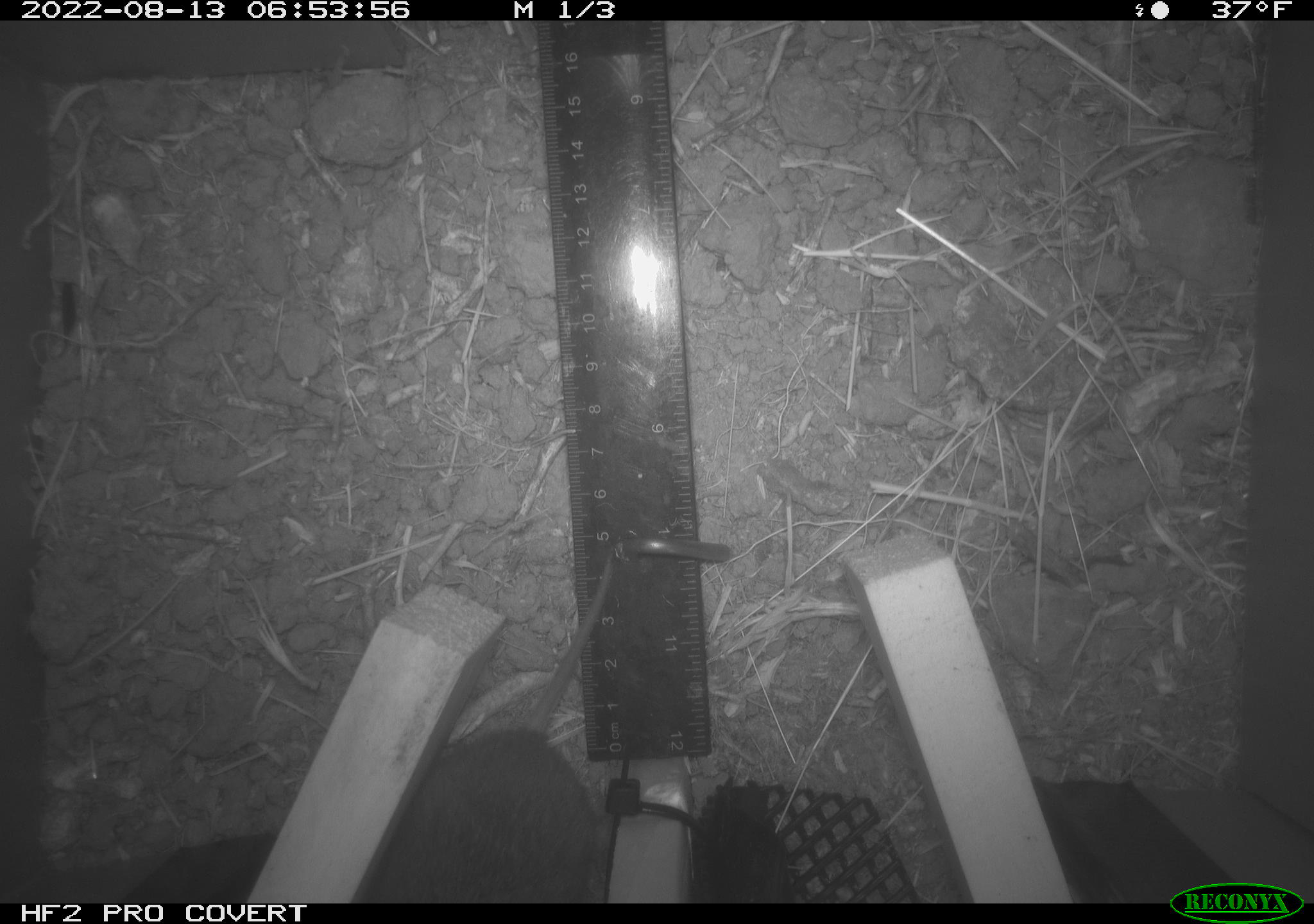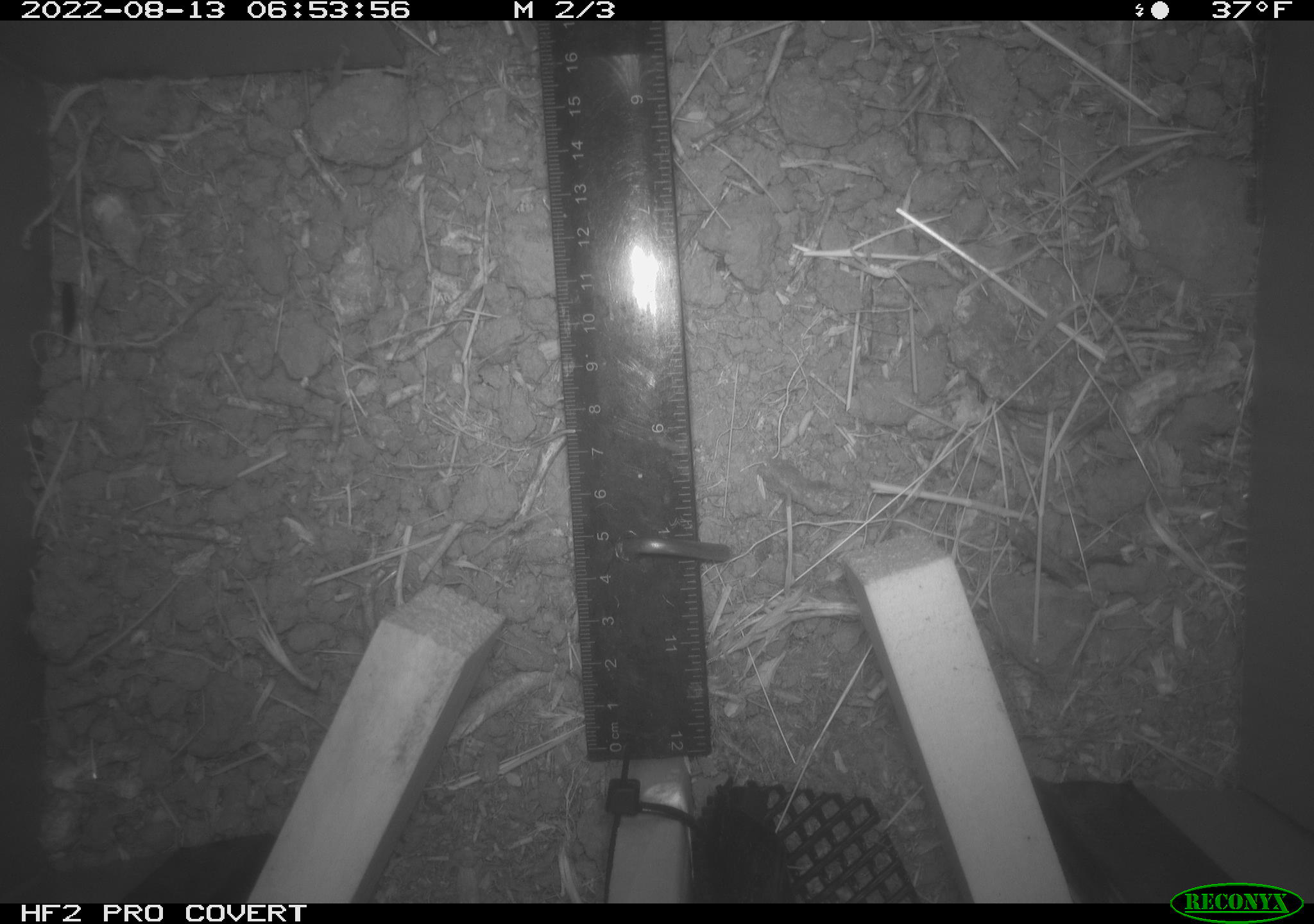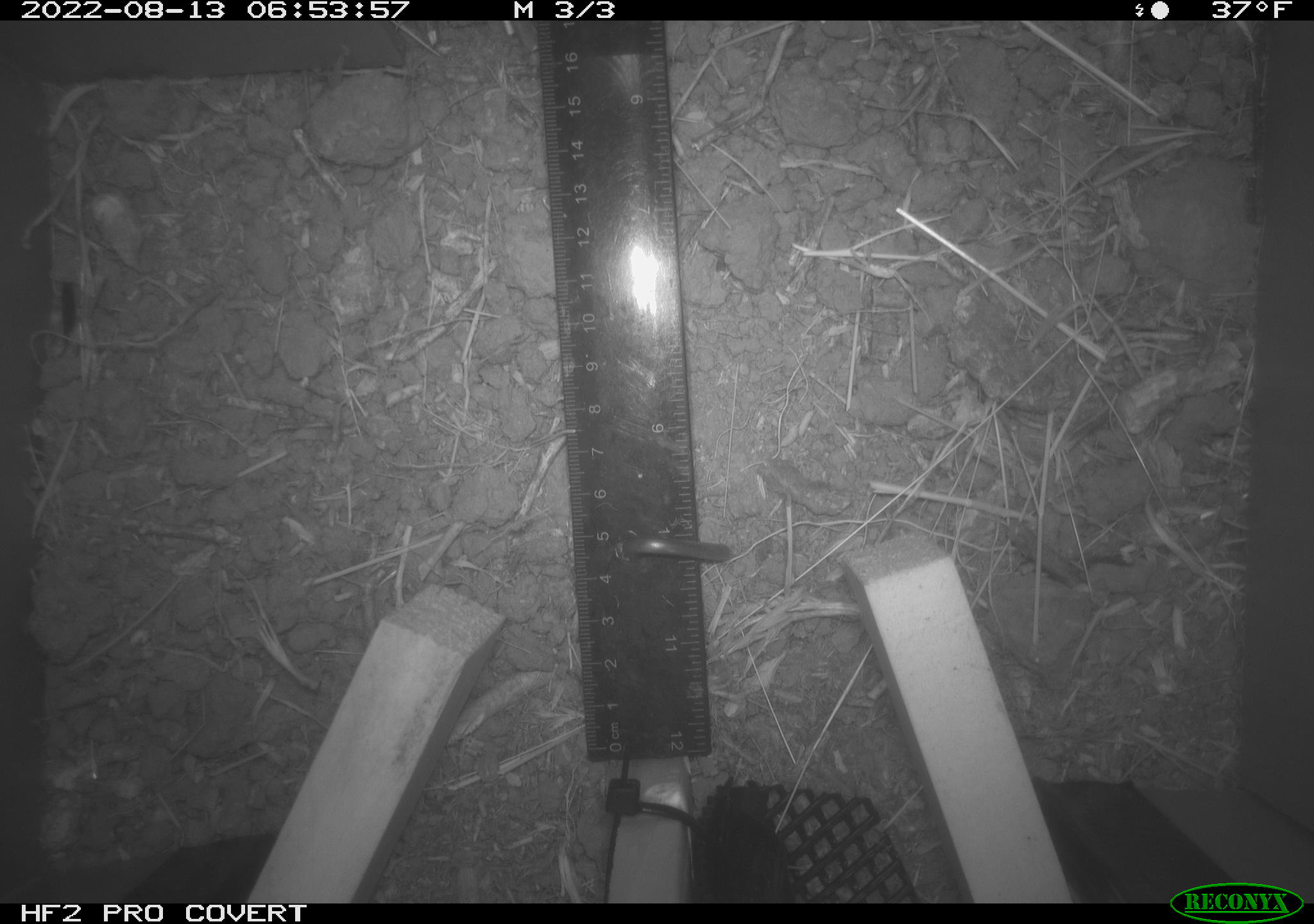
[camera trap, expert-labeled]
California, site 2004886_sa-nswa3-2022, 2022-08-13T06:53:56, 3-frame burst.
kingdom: Animalia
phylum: Chordata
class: Mammalia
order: Rodentia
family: Cricetidae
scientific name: Cricetidae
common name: hamsters, voles, lemmings, and allies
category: cricetidae family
Cricetidae family (hamsters, voles, lemmings, and allies) (Cricetidae).